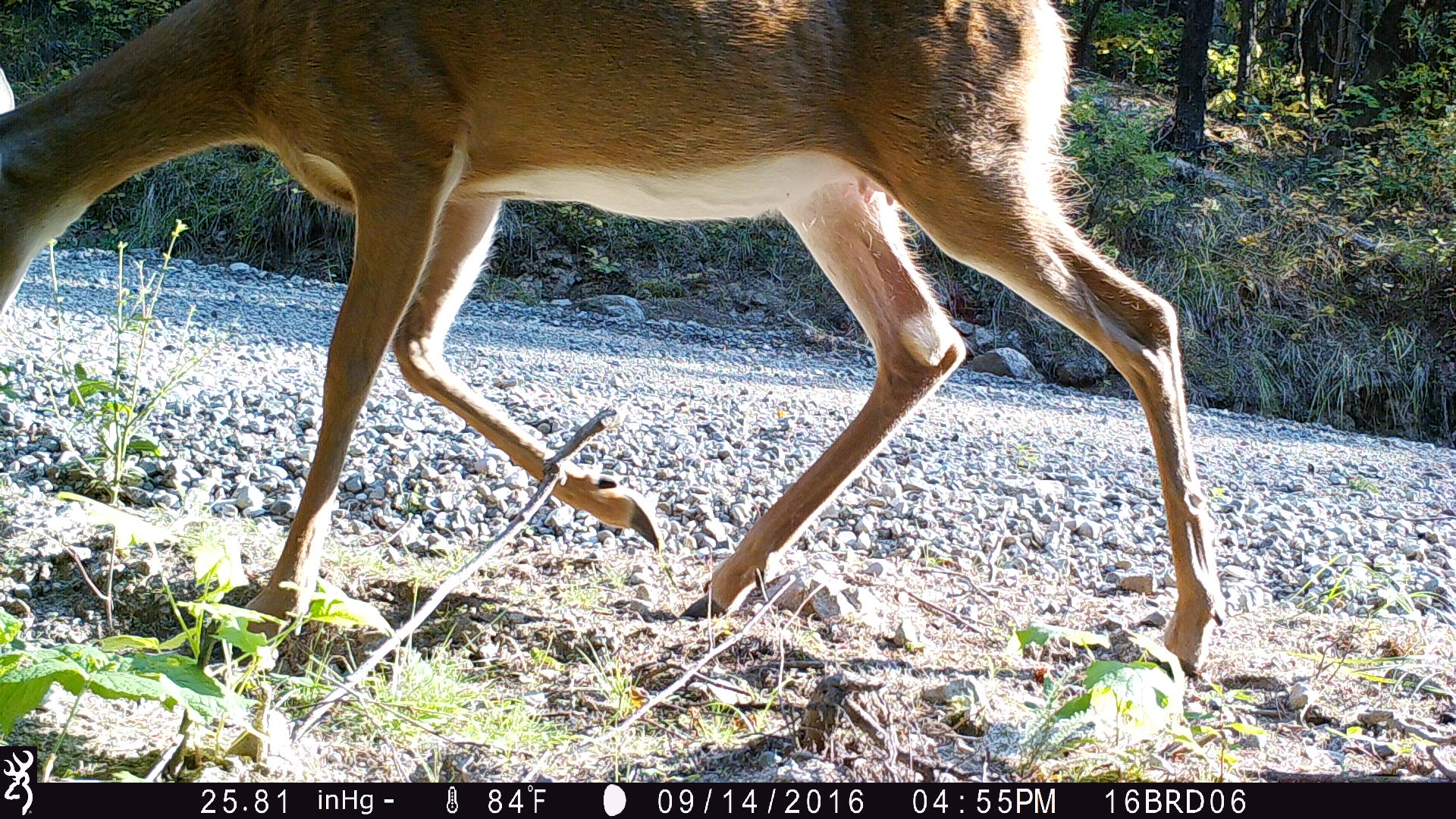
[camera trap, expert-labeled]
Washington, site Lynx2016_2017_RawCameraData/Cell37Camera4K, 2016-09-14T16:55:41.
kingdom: Animalia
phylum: Chordata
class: Mammalia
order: Artiodactyla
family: Cervidae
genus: Odocoileus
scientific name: Odocoileus virginianus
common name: white-tailed deer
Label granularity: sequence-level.